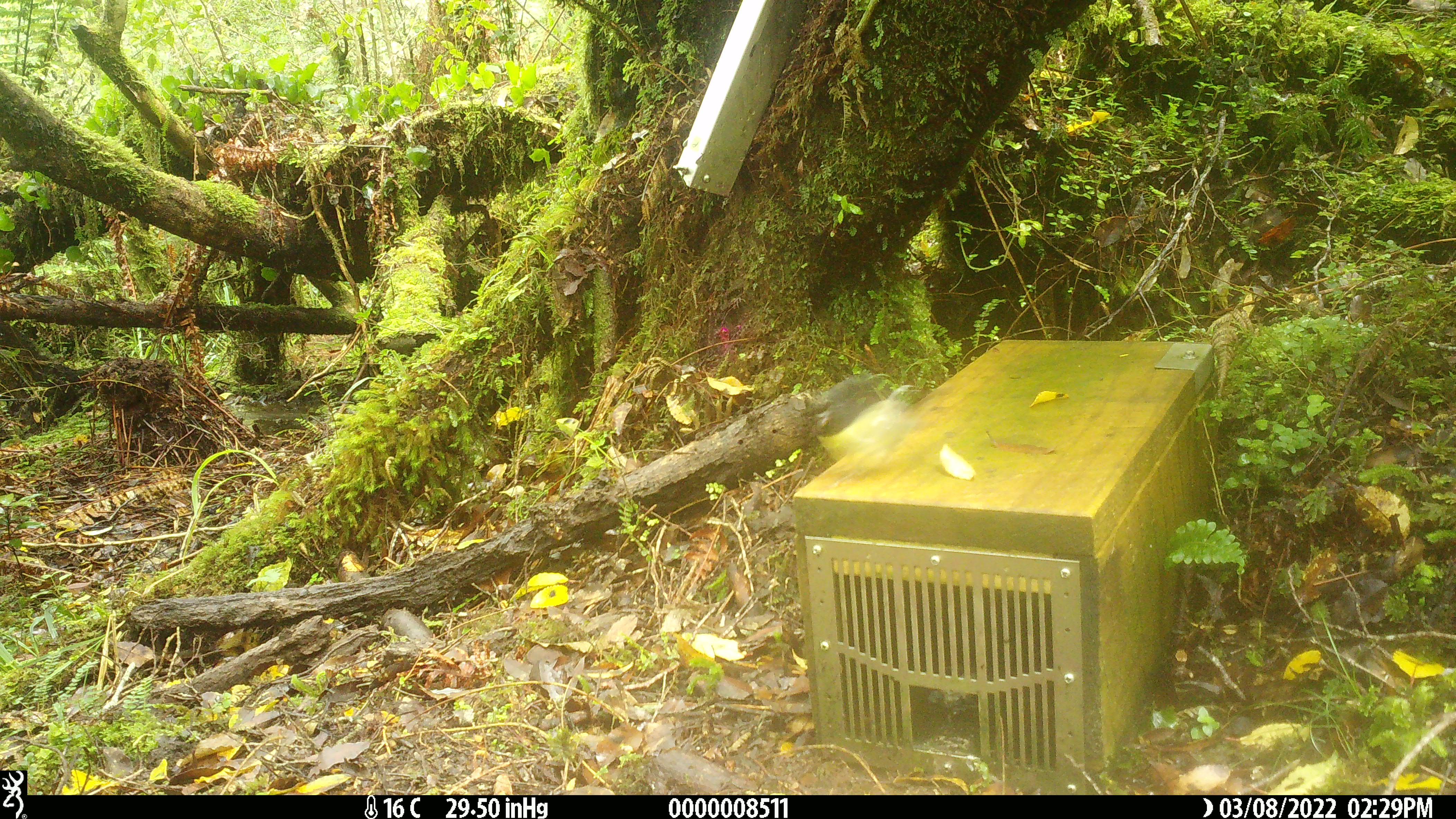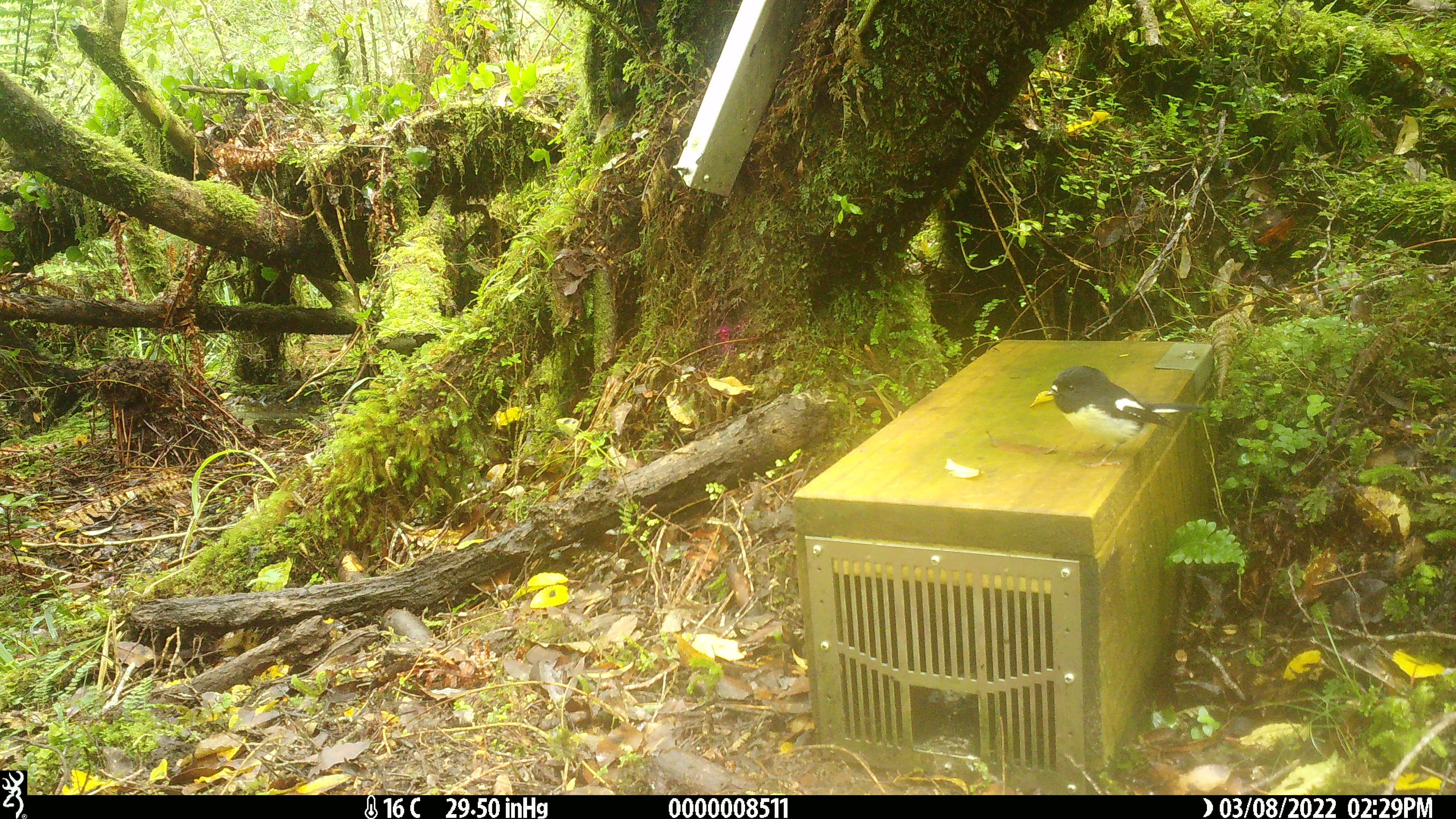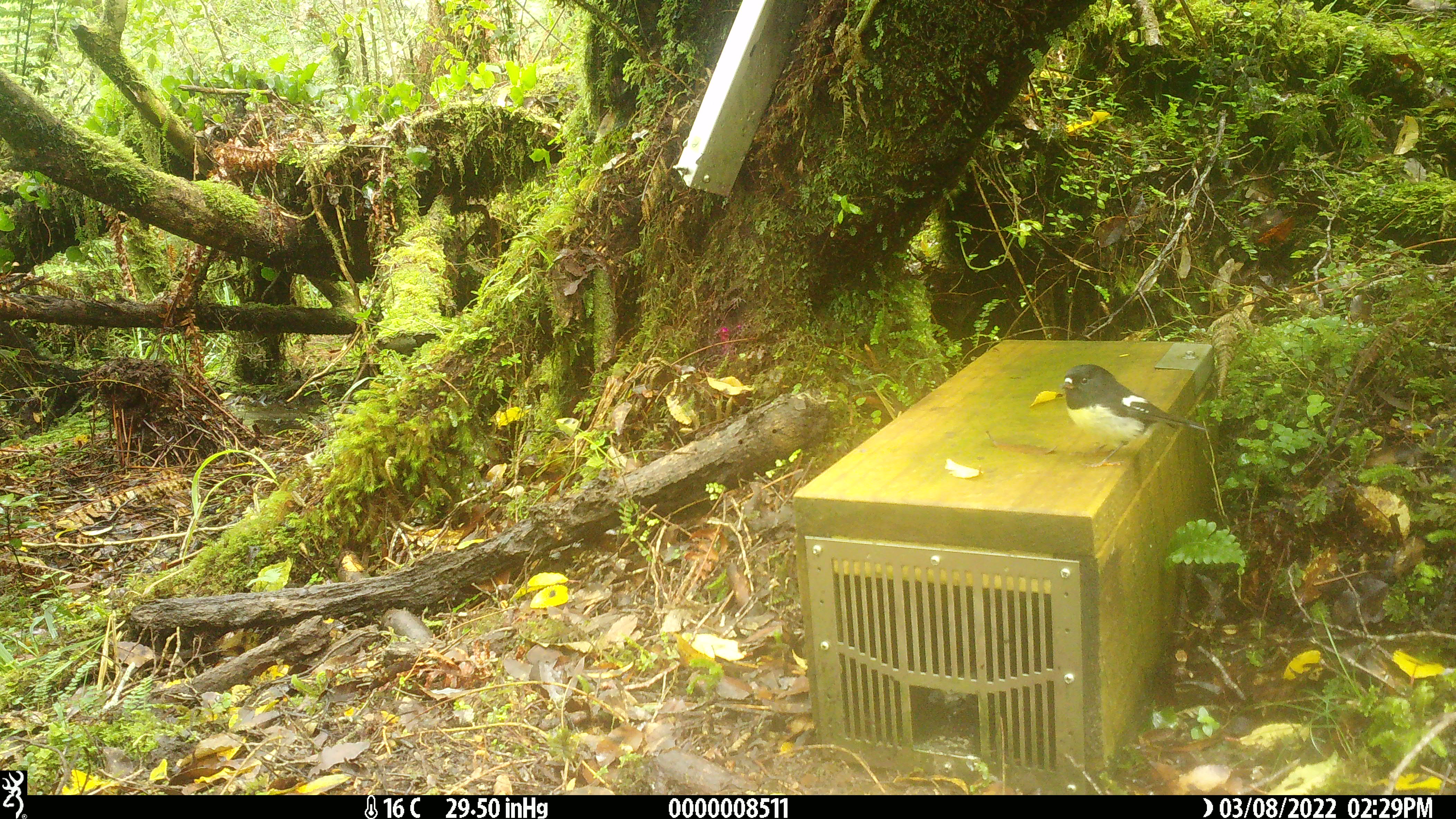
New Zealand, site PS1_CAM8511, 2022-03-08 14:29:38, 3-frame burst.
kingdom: Animalia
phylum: Chordata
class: Aves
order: Passeriformes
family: Petroicidae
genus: Petroica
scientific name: Petroica macrocephala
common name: tomtit